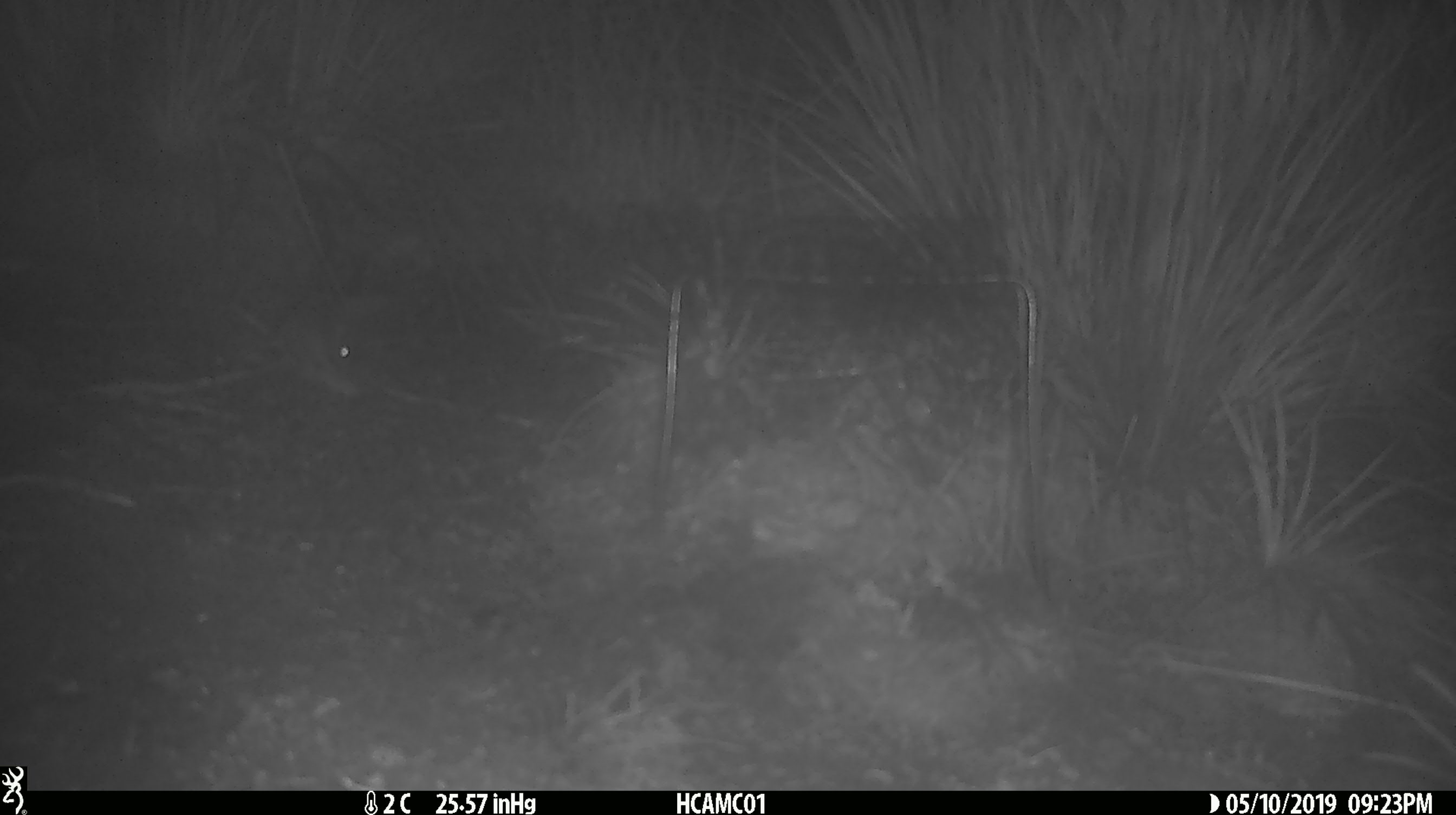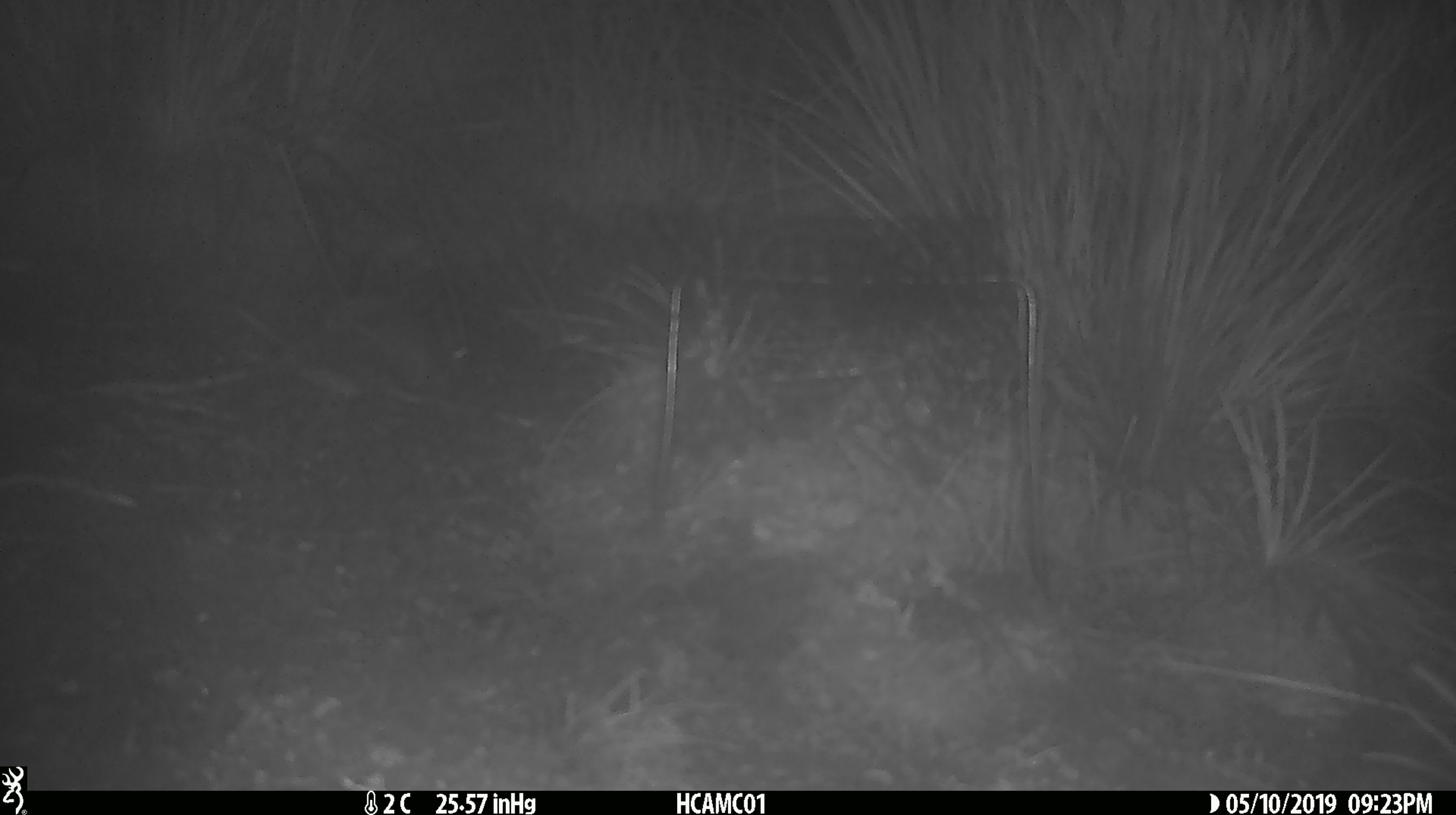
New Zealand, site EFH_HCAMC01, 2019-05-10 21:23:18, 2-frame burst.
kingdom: Animalia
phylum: Chordata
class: Mammalia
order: Rodentia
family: Muridae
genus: Mus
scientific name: Mus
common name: mouse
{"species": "mouse (Mus)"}